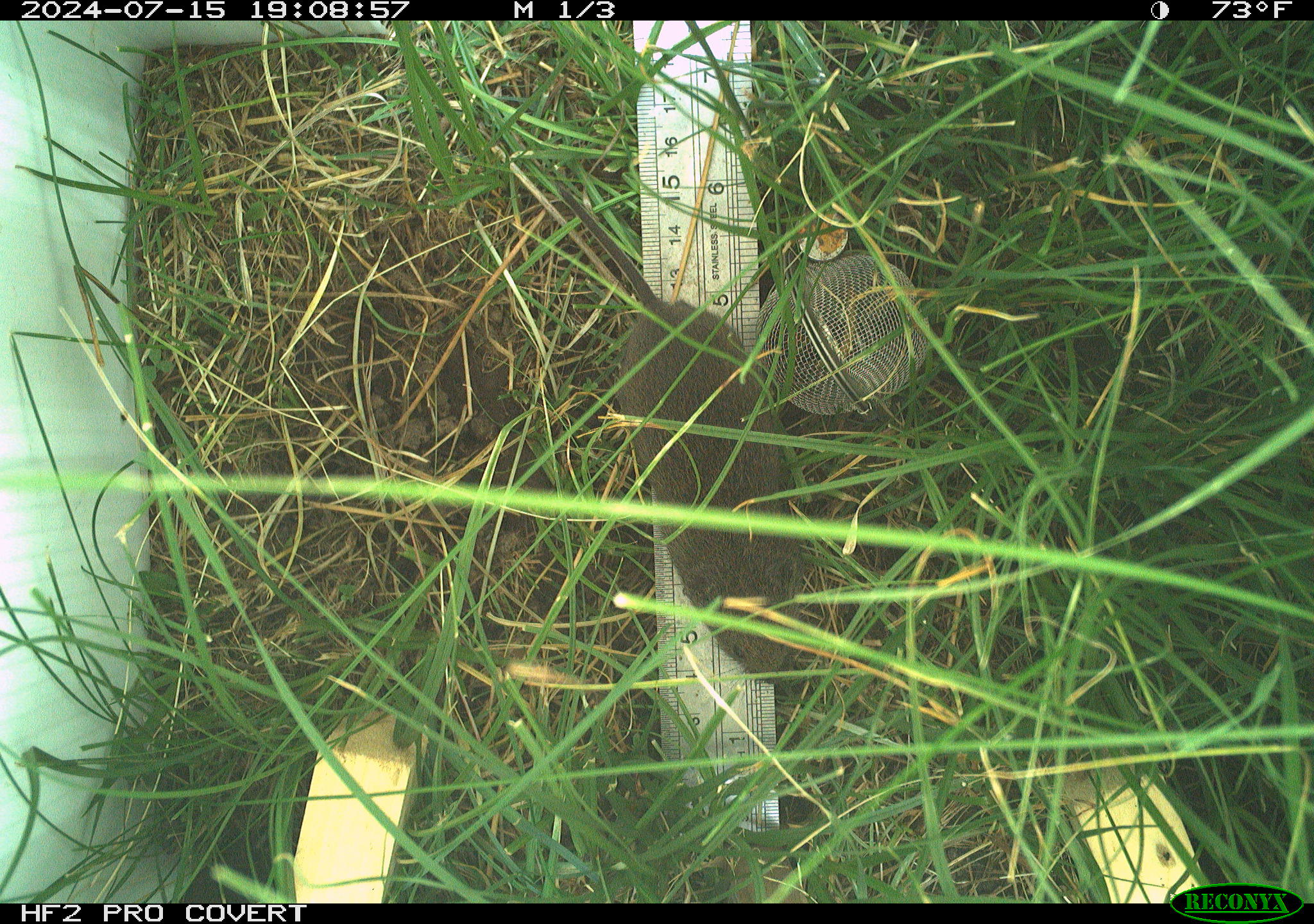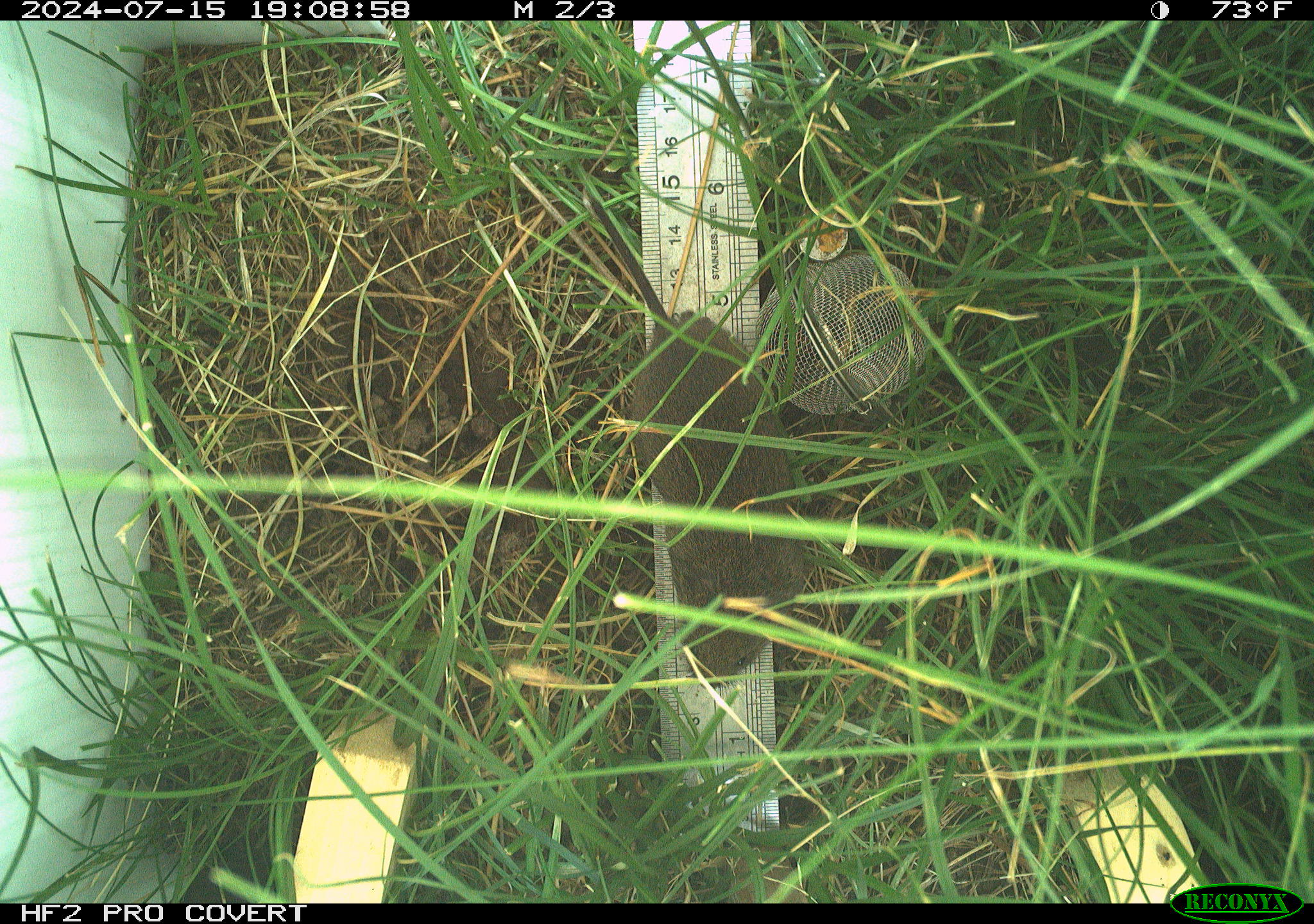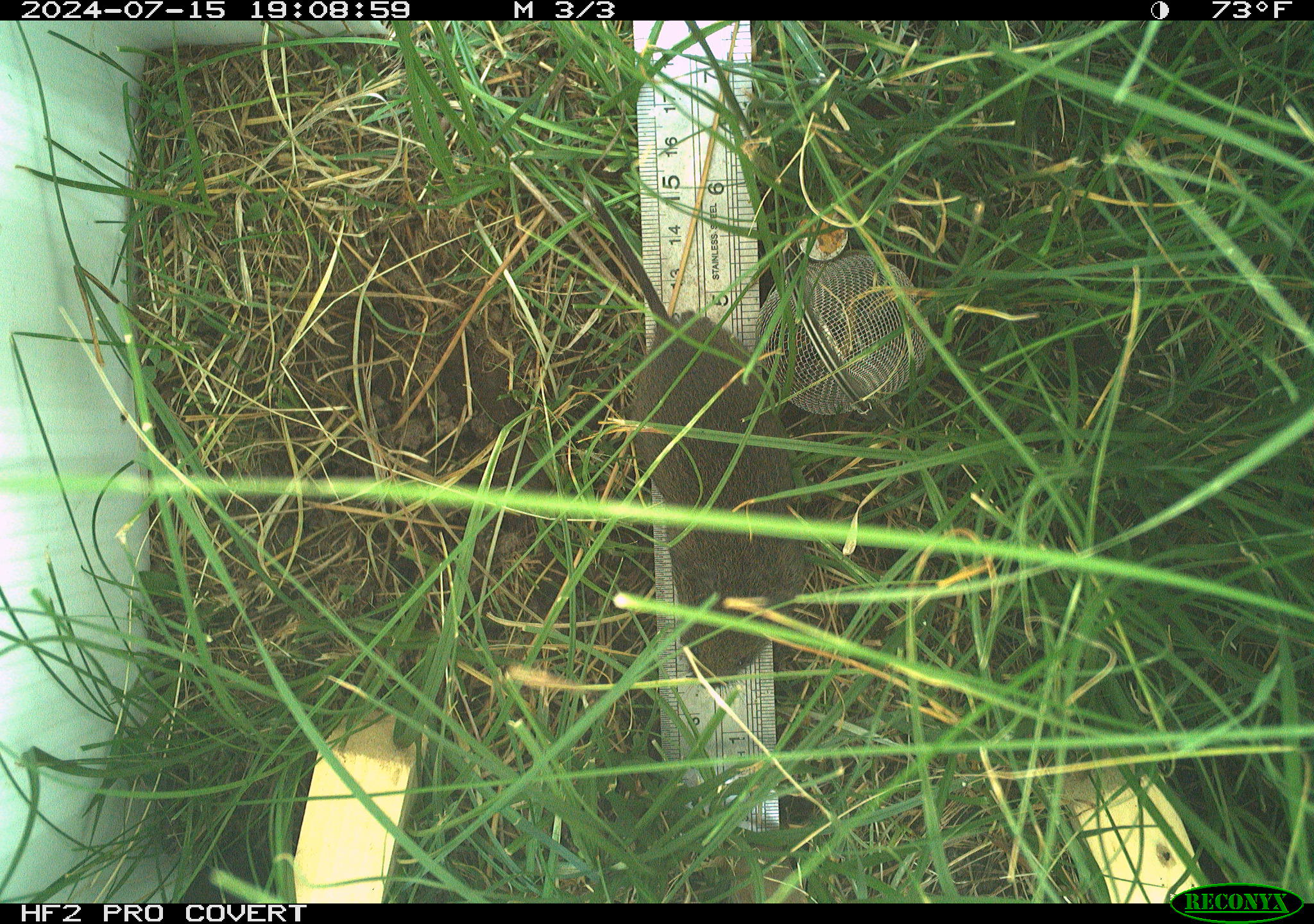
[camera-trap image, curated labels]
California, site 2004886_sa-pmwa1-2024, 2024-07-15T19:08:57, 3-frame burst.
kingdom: Animalia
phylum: Chordata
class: Mammalia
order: Rodentia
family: Cricetidae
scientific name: Arvicolinae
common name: voles, lemmings, and muskrats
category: arvicolinae subfamily